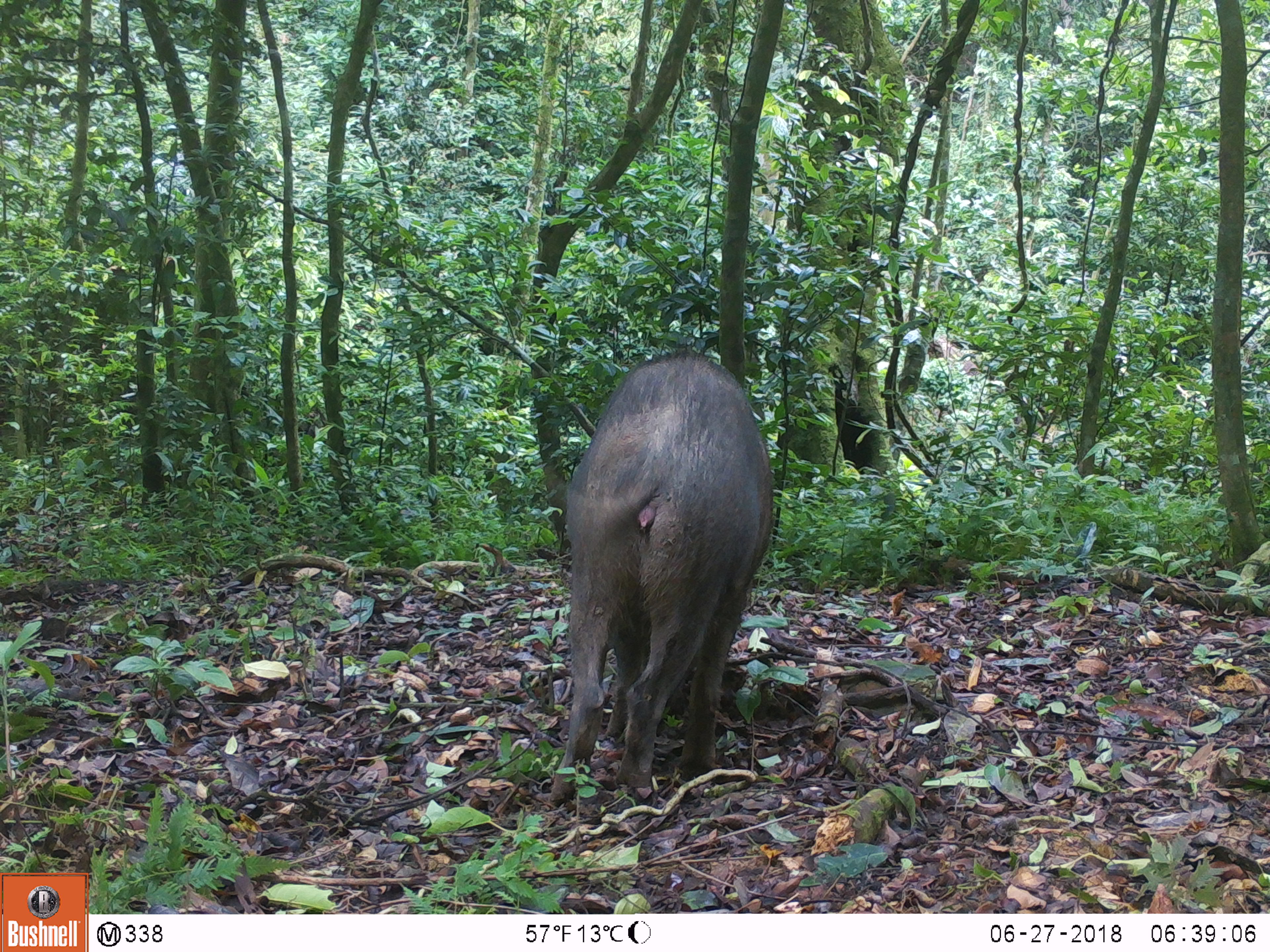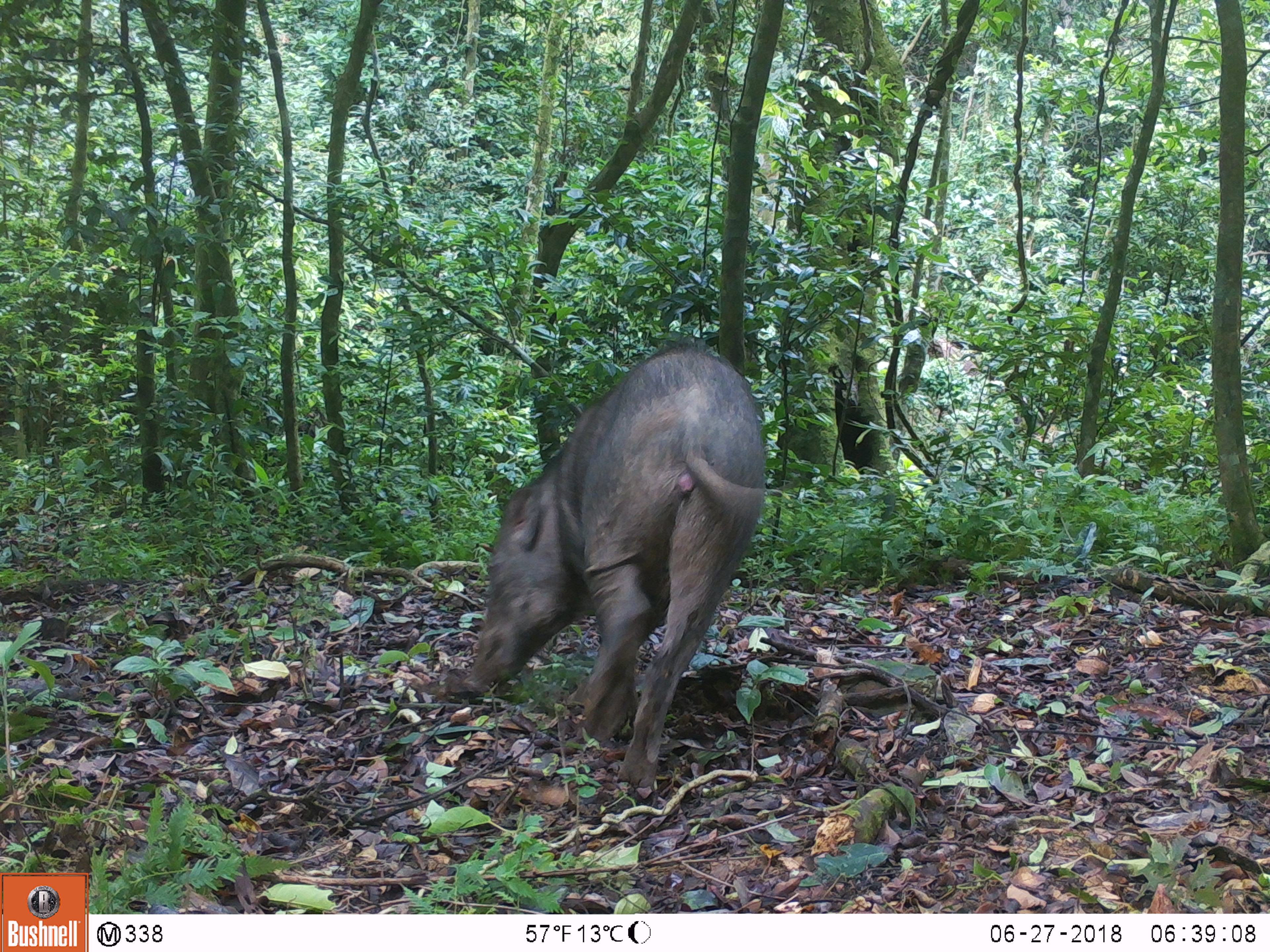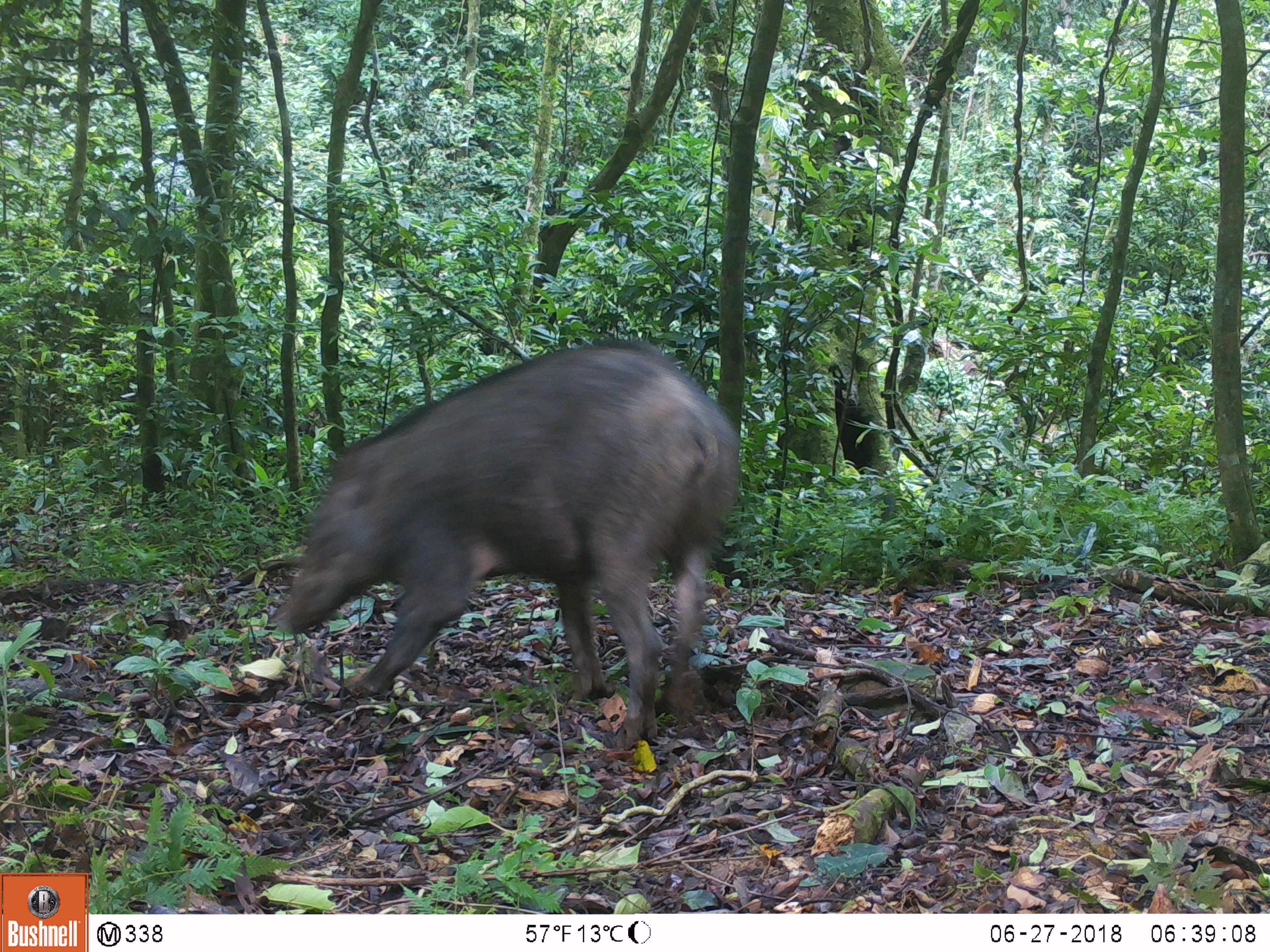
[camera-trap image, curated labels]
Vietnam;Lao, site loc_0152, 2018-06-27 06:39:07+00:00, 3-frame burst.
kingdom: Animalia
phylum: Chordata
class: Mammalia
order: Artiodactyla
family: Suidae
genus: Sus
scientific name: Sus scrofa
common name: eurasian wild pig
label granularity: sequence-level